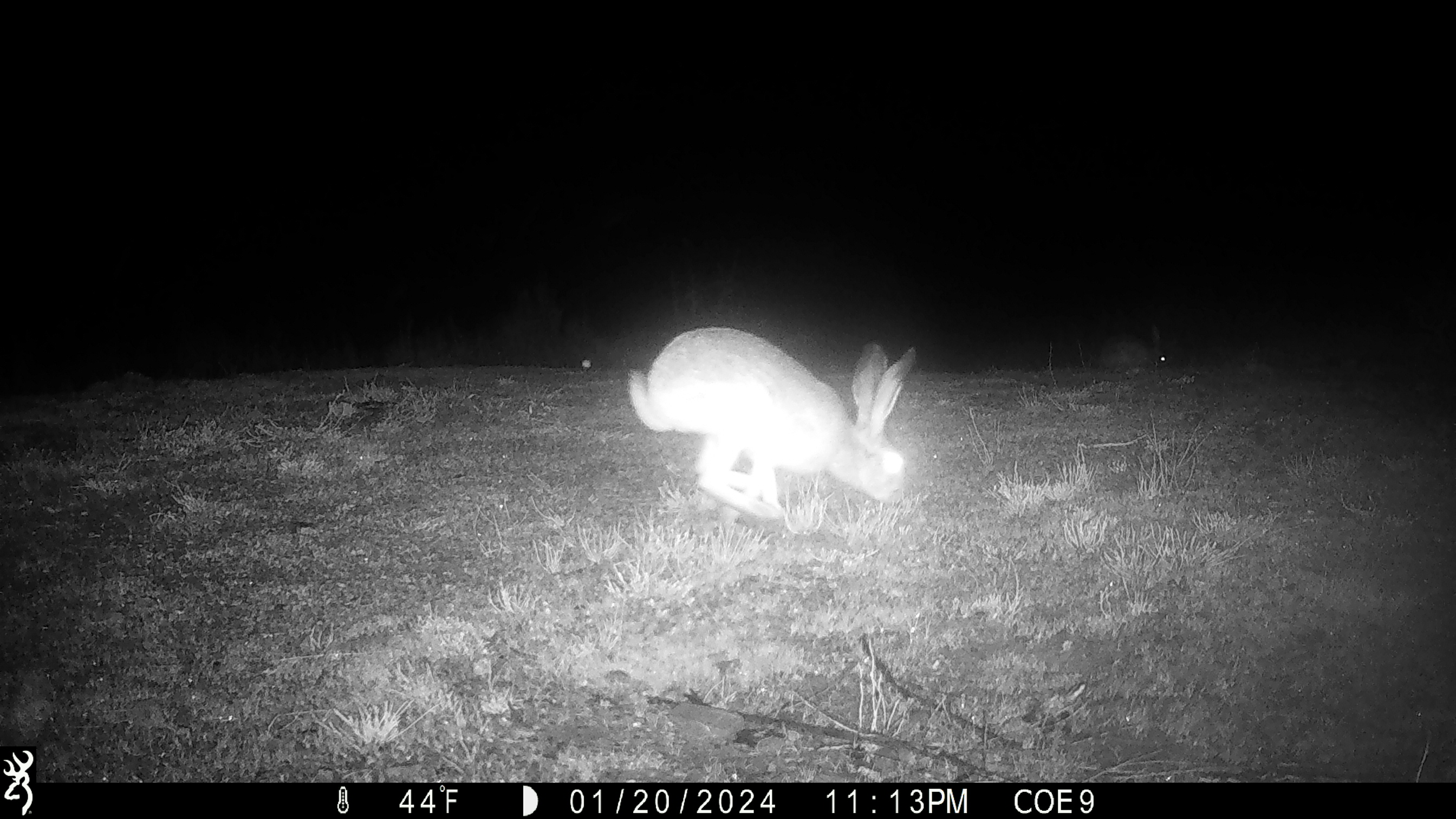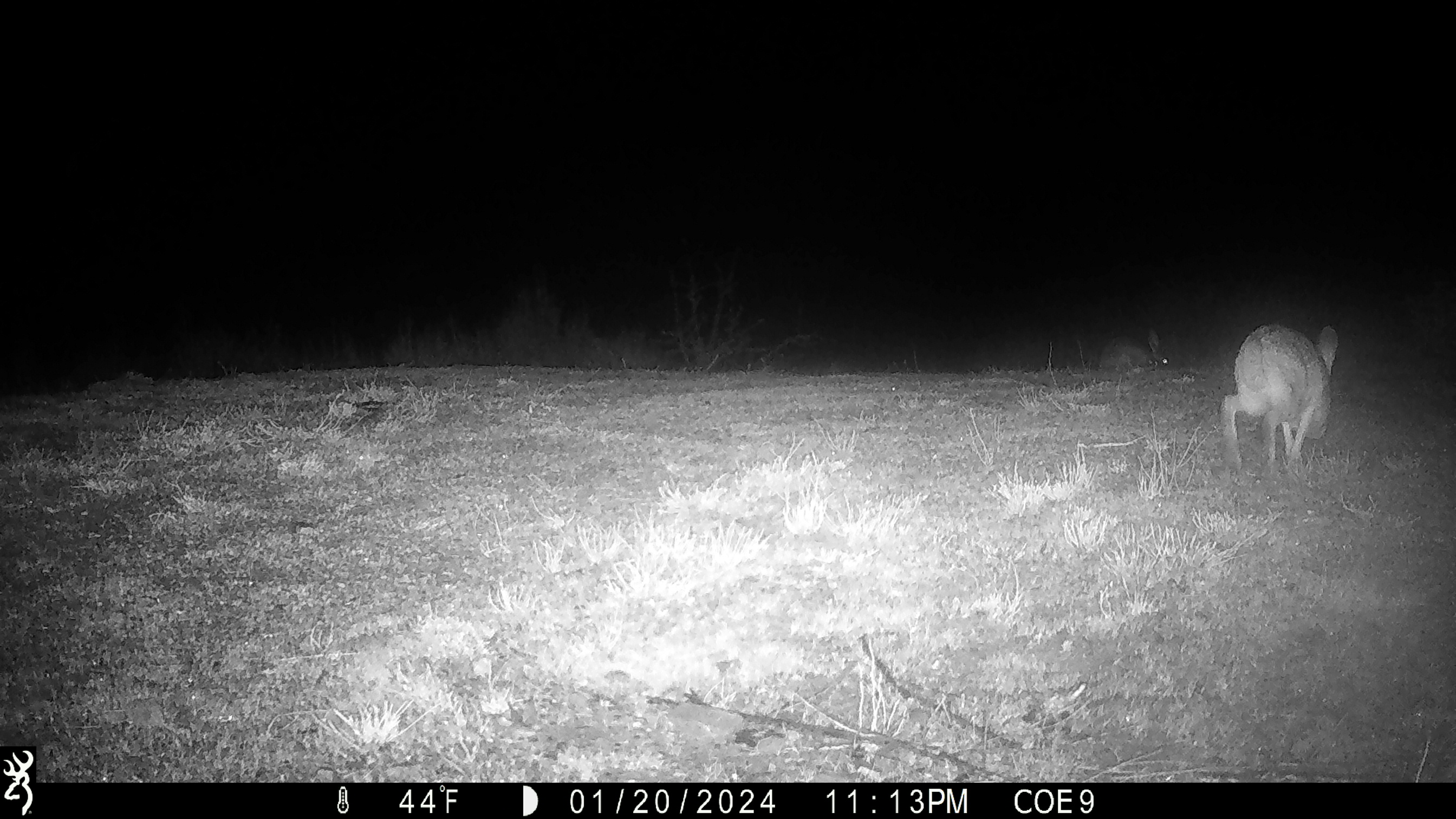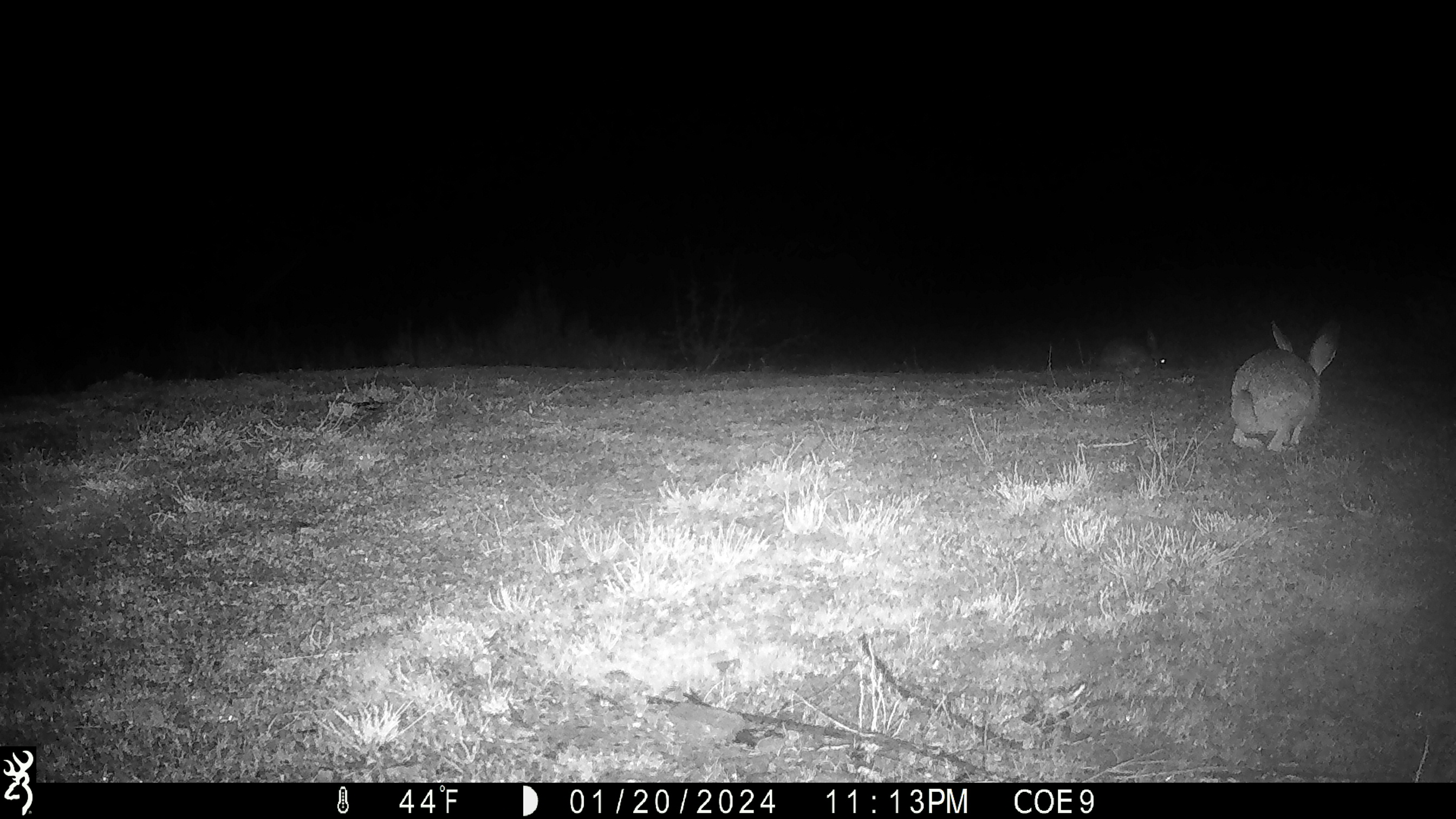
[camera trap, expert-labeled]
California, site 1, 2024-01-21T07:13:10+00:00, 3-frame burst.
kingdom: Animalia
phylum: Chordata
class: Mammalia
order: Lagomorpha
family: Leporidae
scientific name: Leporidae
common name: rabbit